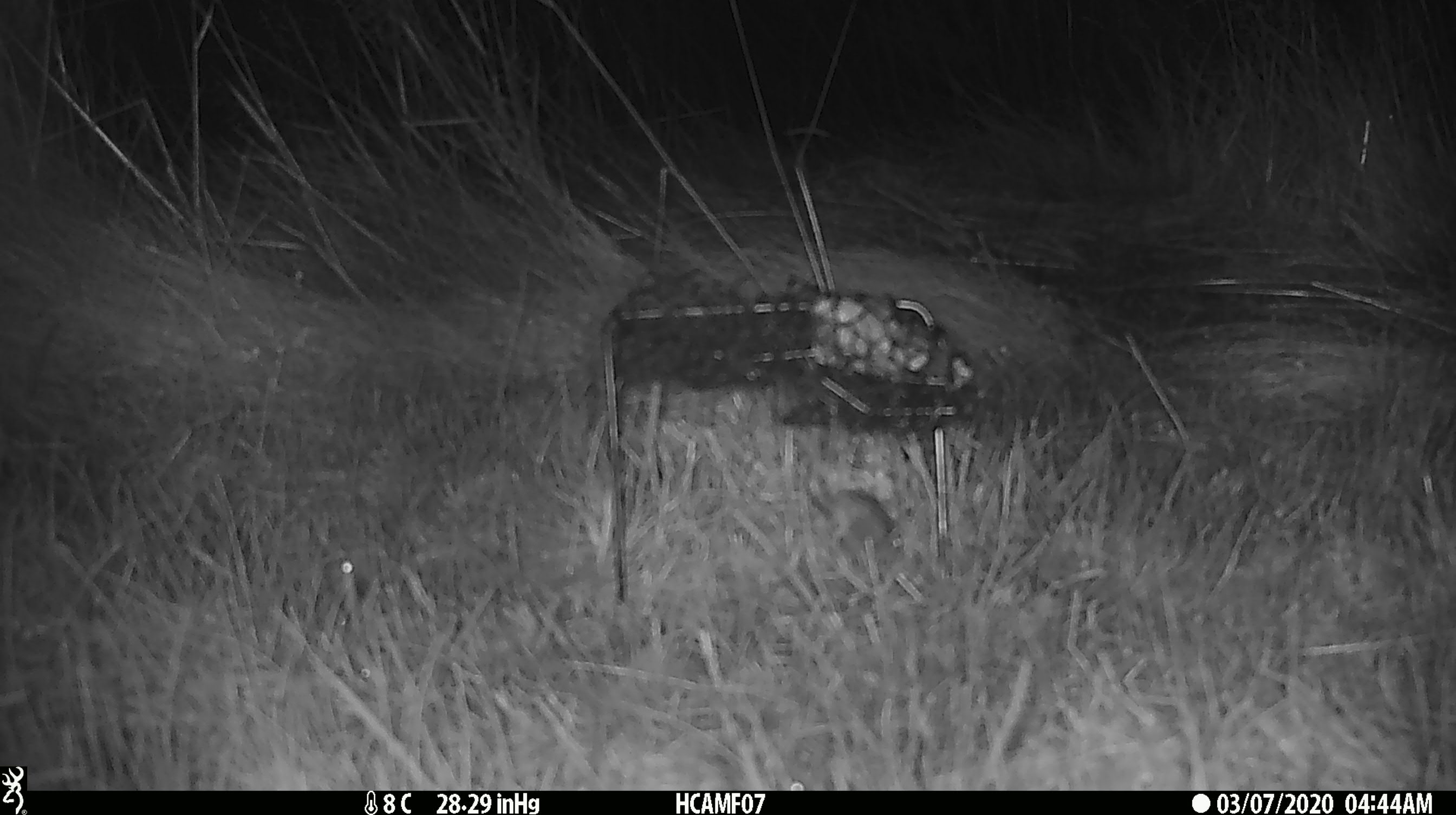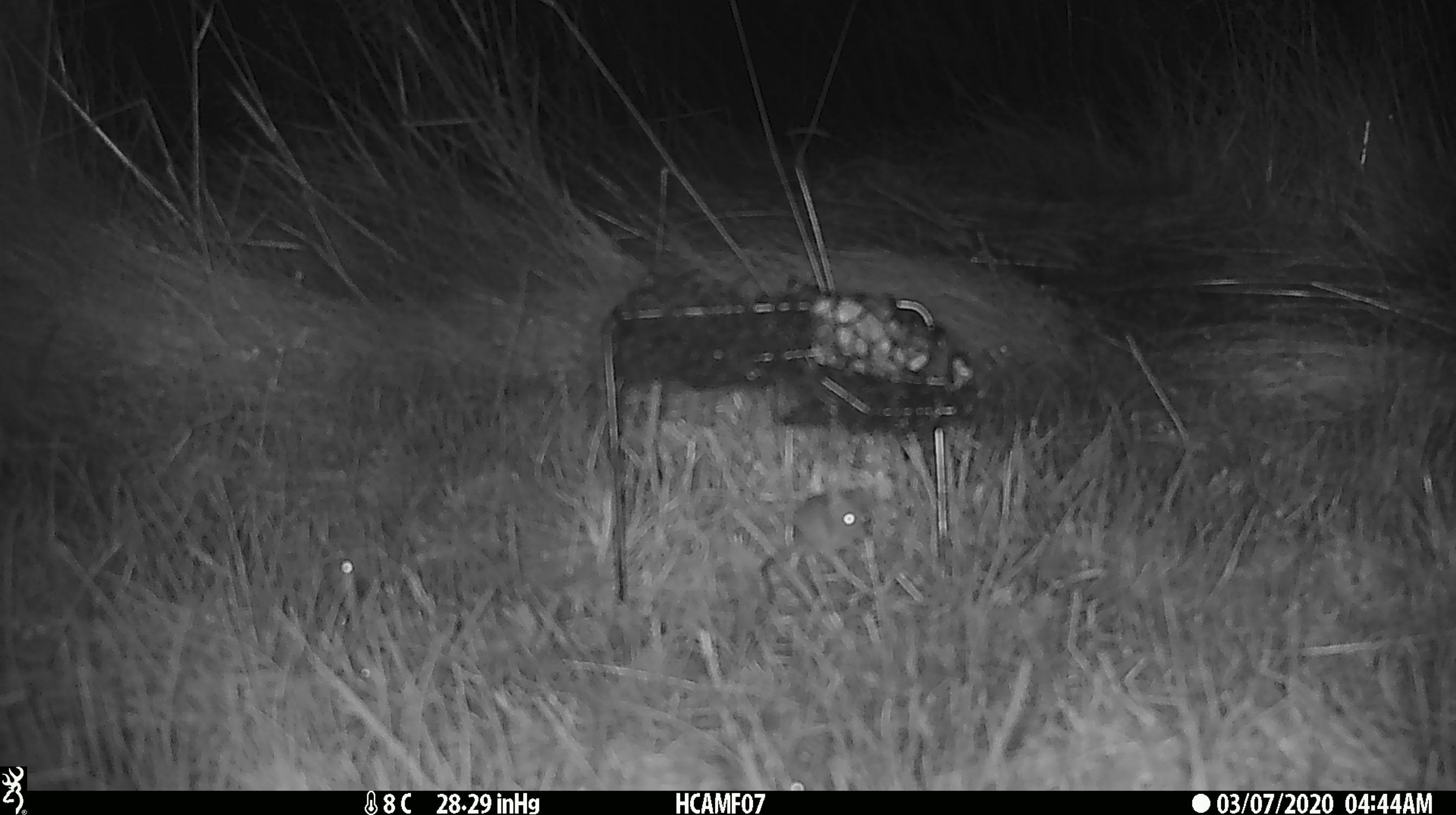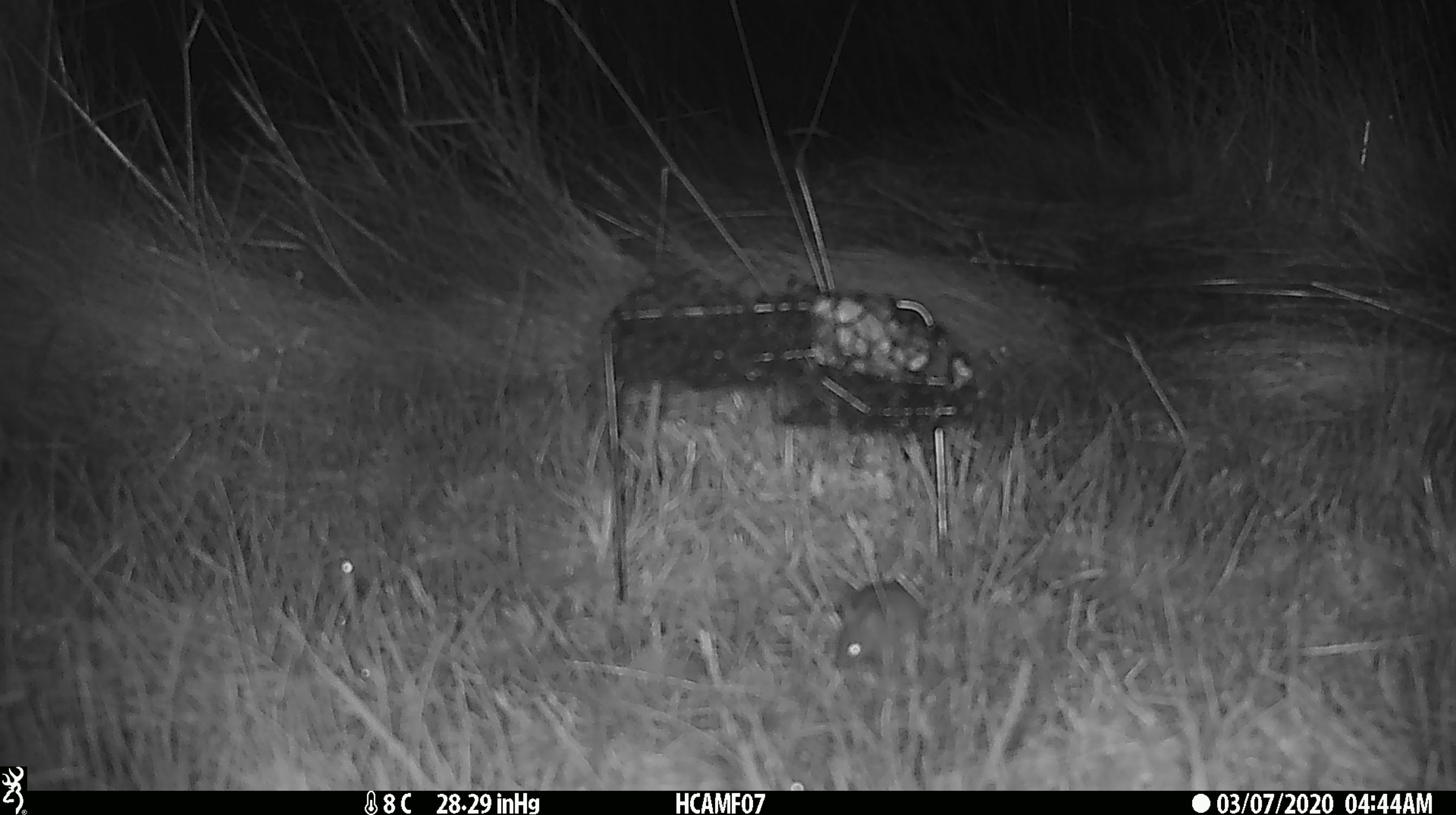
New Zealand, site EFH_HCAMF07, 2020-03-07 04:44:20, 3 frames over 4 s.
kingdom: Animalia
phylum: Chordata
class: Mammalia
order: Rodentia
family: Muridae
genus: Mus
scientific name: Mus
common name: mouse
Mouse (Mus).